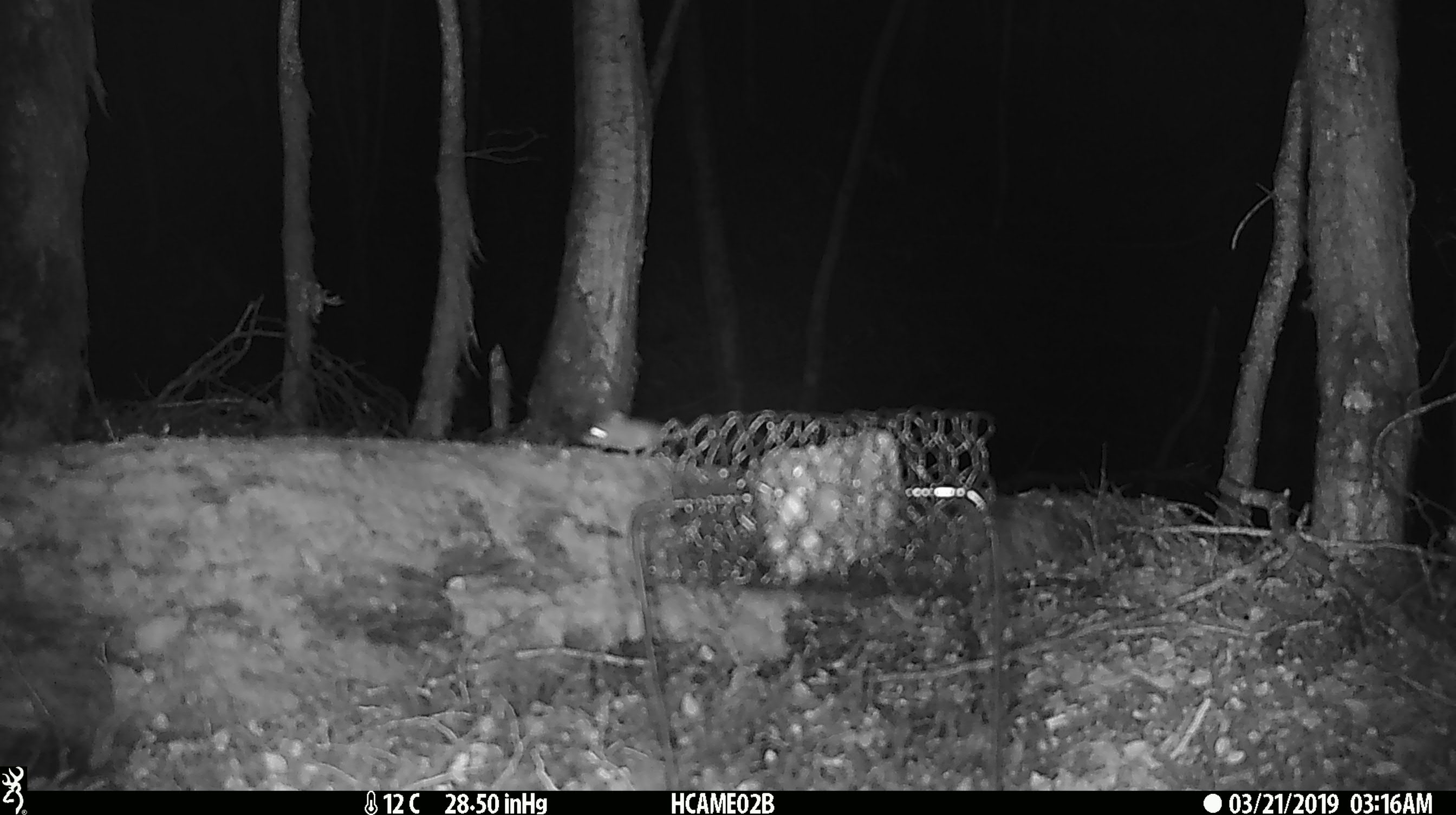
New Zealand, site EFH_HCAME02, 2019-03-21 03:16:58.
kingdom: Animalia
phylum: Chordata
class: Mammalia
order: Rodentia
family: Muridae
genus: Mus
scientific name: Mus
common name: mouse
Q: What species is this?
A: Mouse (Mus).